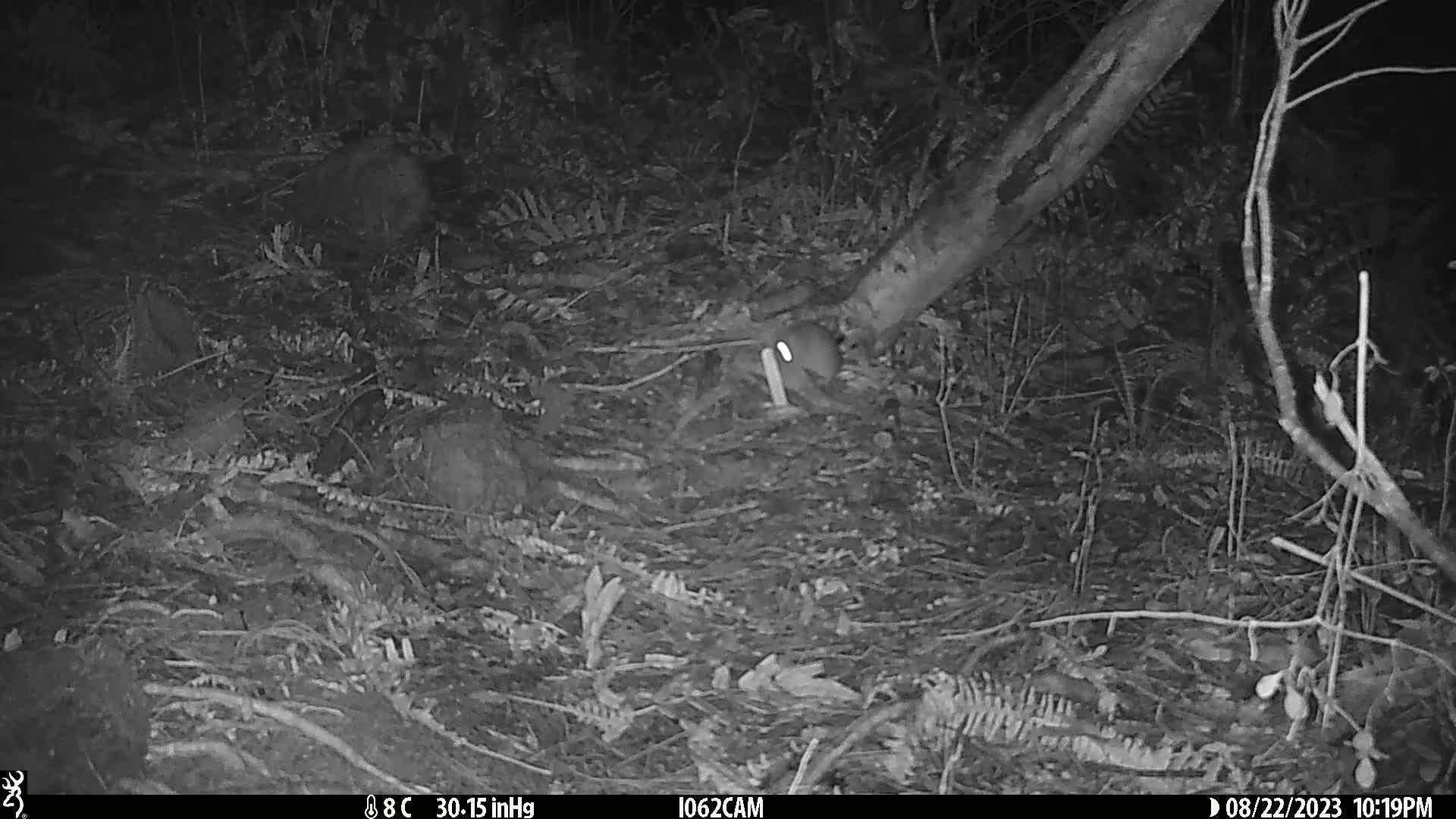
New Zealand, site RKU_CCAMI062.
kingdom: Animalia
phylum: Chordata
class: Mammalia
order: Rodentia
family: Muridae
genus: Rattus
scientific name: Rattus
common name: rat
Rat (Rattus).